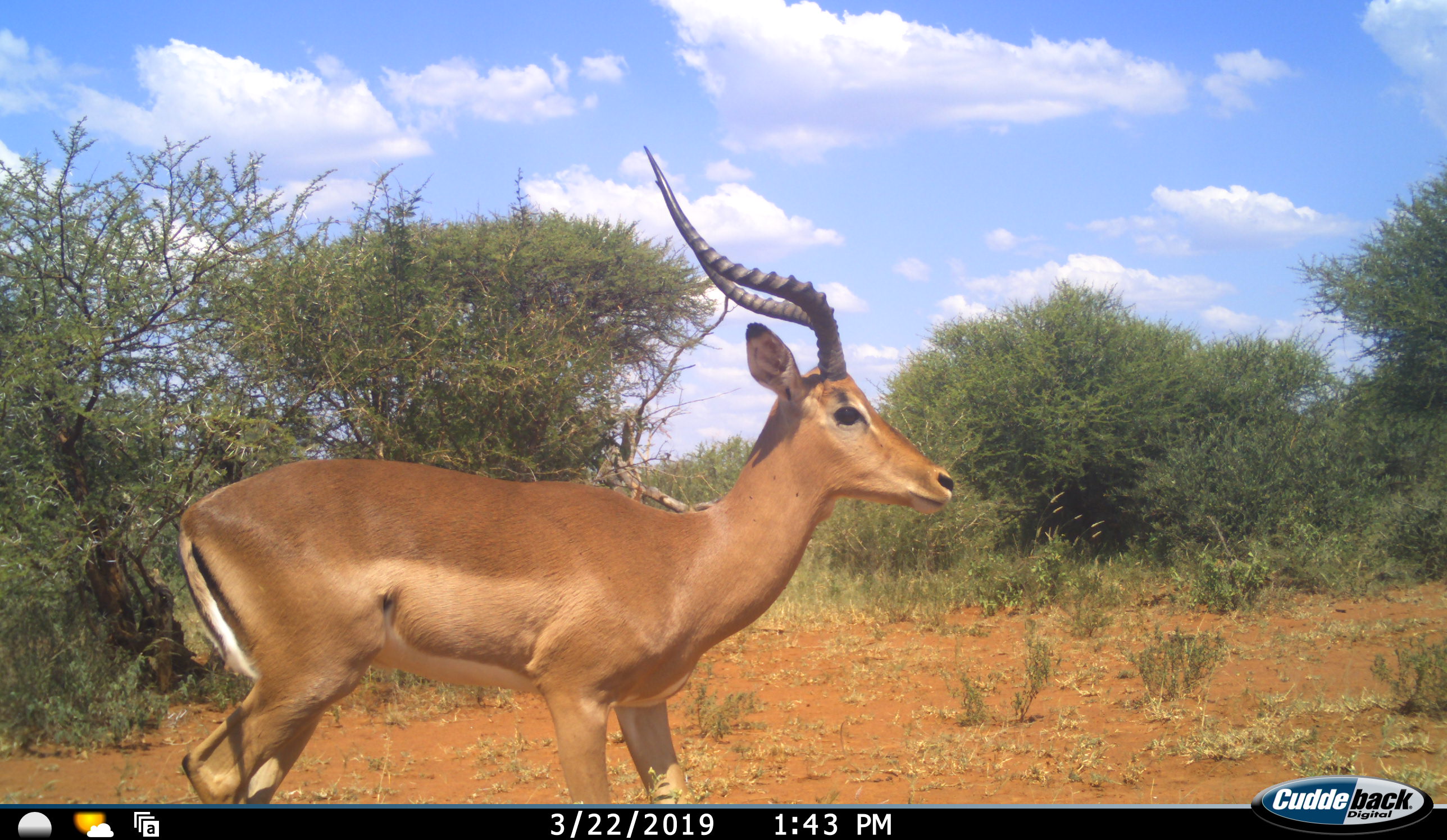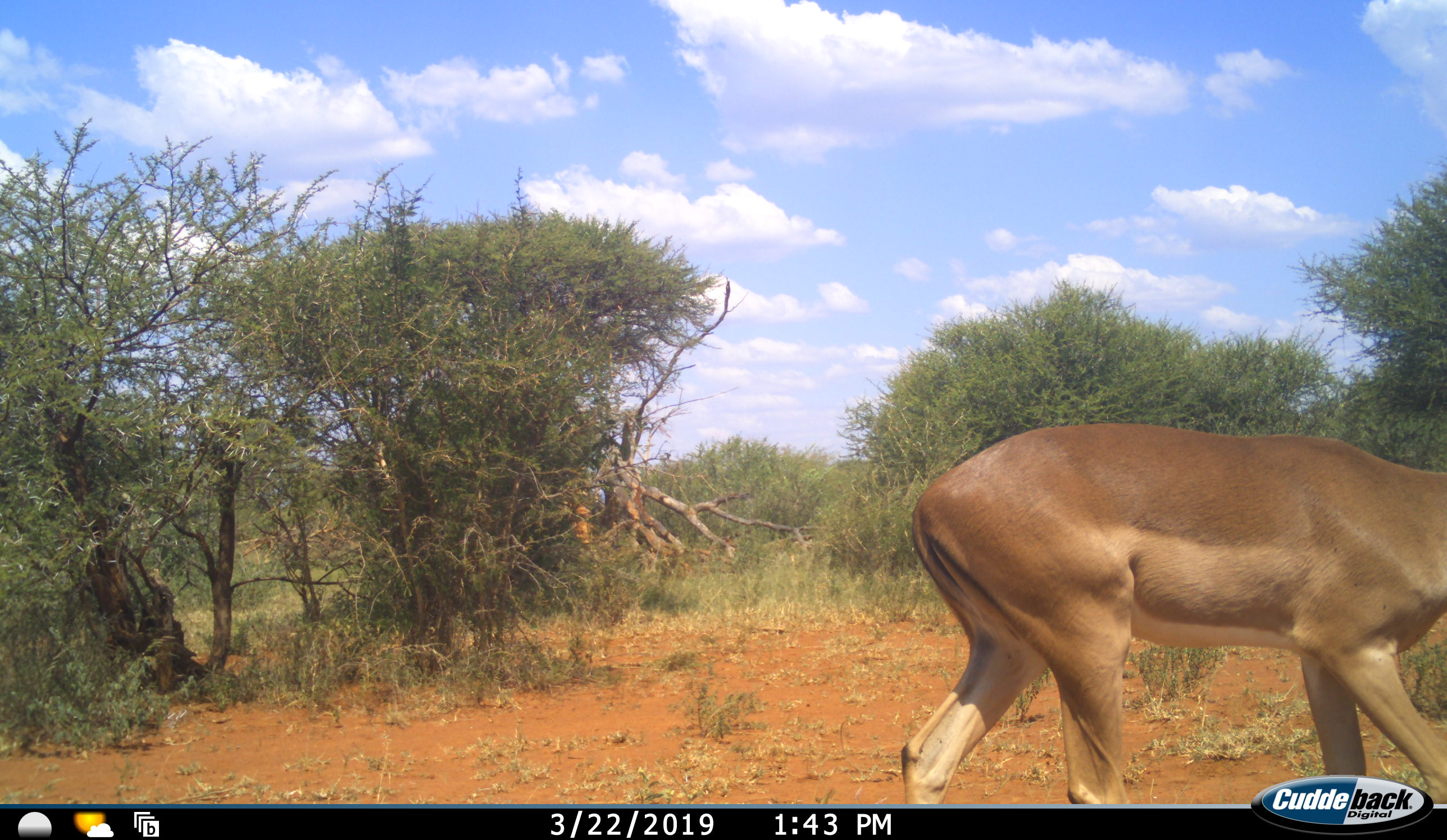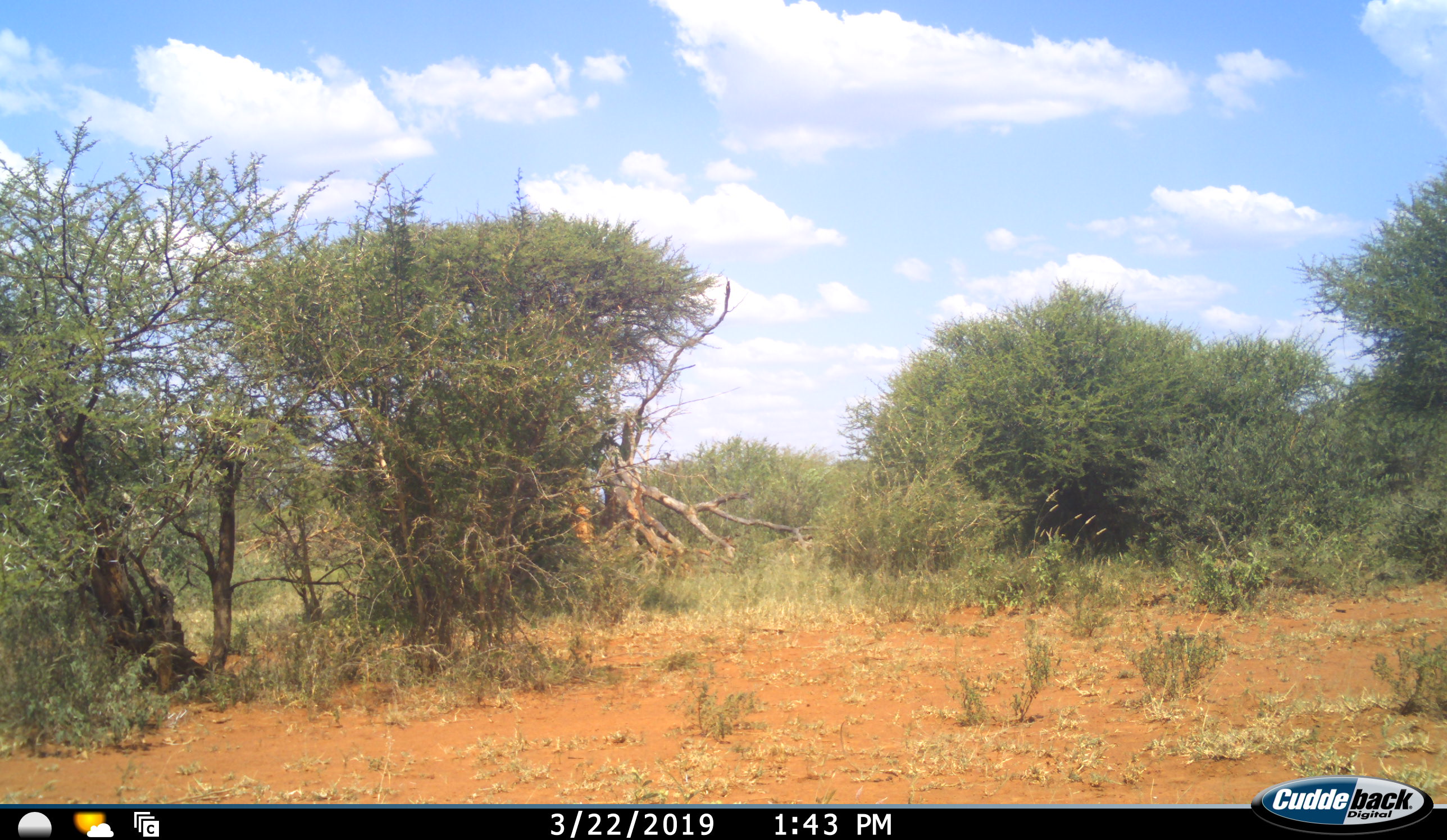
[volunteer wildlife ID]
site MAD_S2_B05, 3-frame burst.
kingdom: Animalia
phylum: Chordata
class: Mammalia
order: Artiodactyla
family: Bovidae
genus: Aepyceros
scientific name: Aepyceros melampus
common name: impala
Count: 1.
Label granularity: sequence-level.